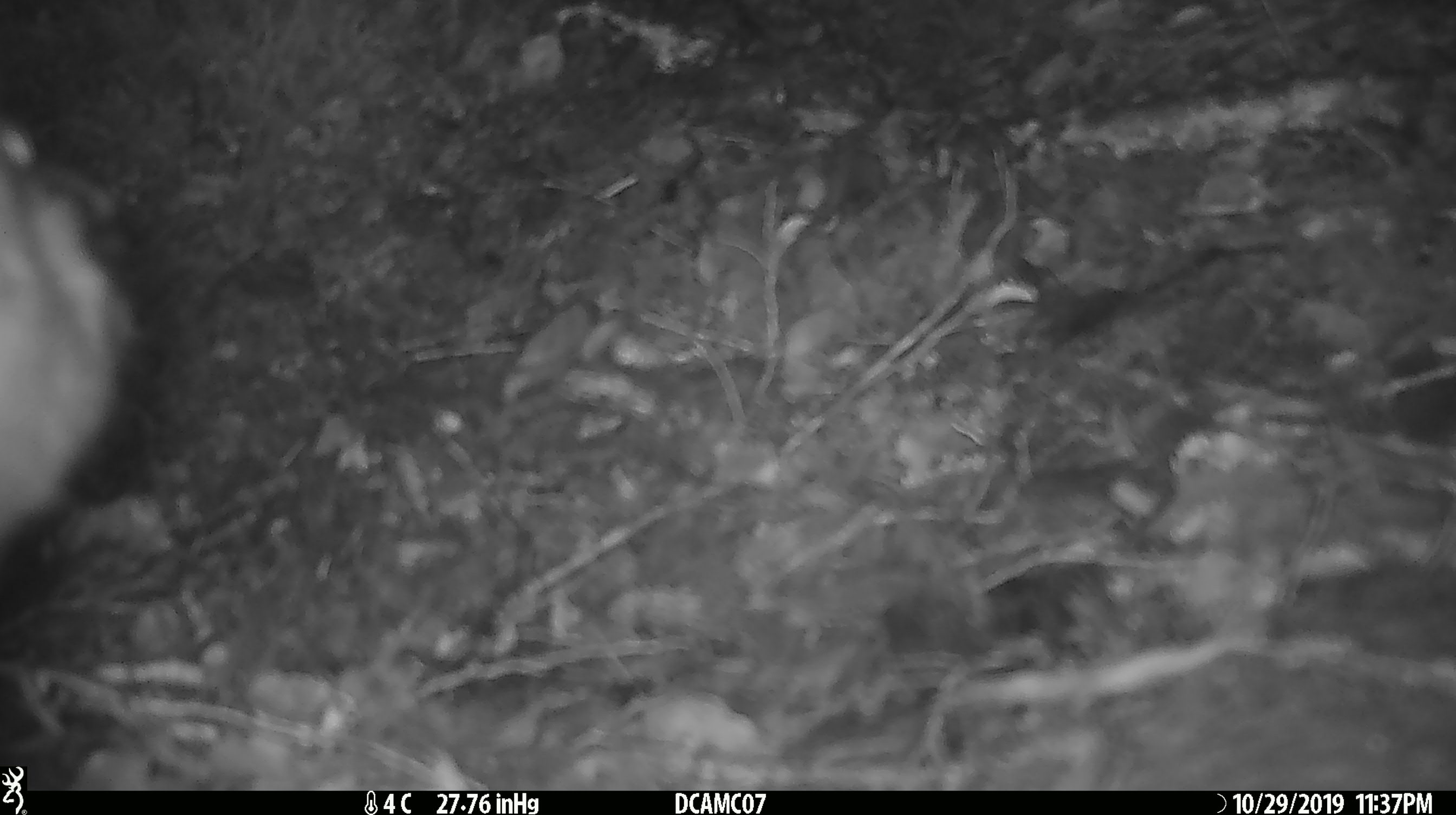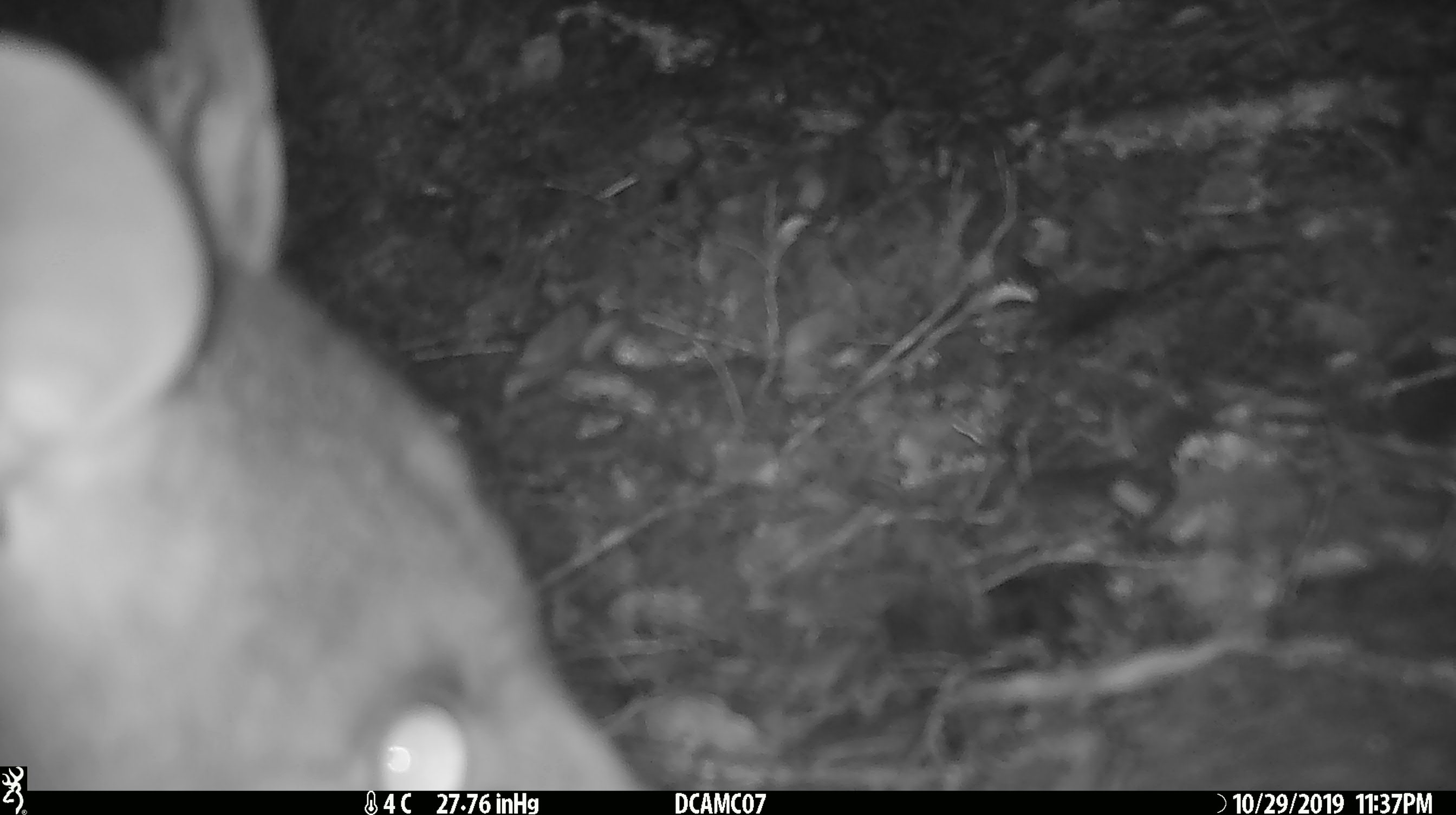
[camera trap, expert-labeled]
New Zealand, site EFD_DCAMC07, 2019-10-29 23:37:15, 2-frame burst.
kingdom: Animalia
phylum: Chordata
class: Mammalia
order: Diprotodontia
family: Phalangeridae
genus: Trichosurus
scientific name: Trichosurus vulpecula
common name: common brushtail possum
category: possum